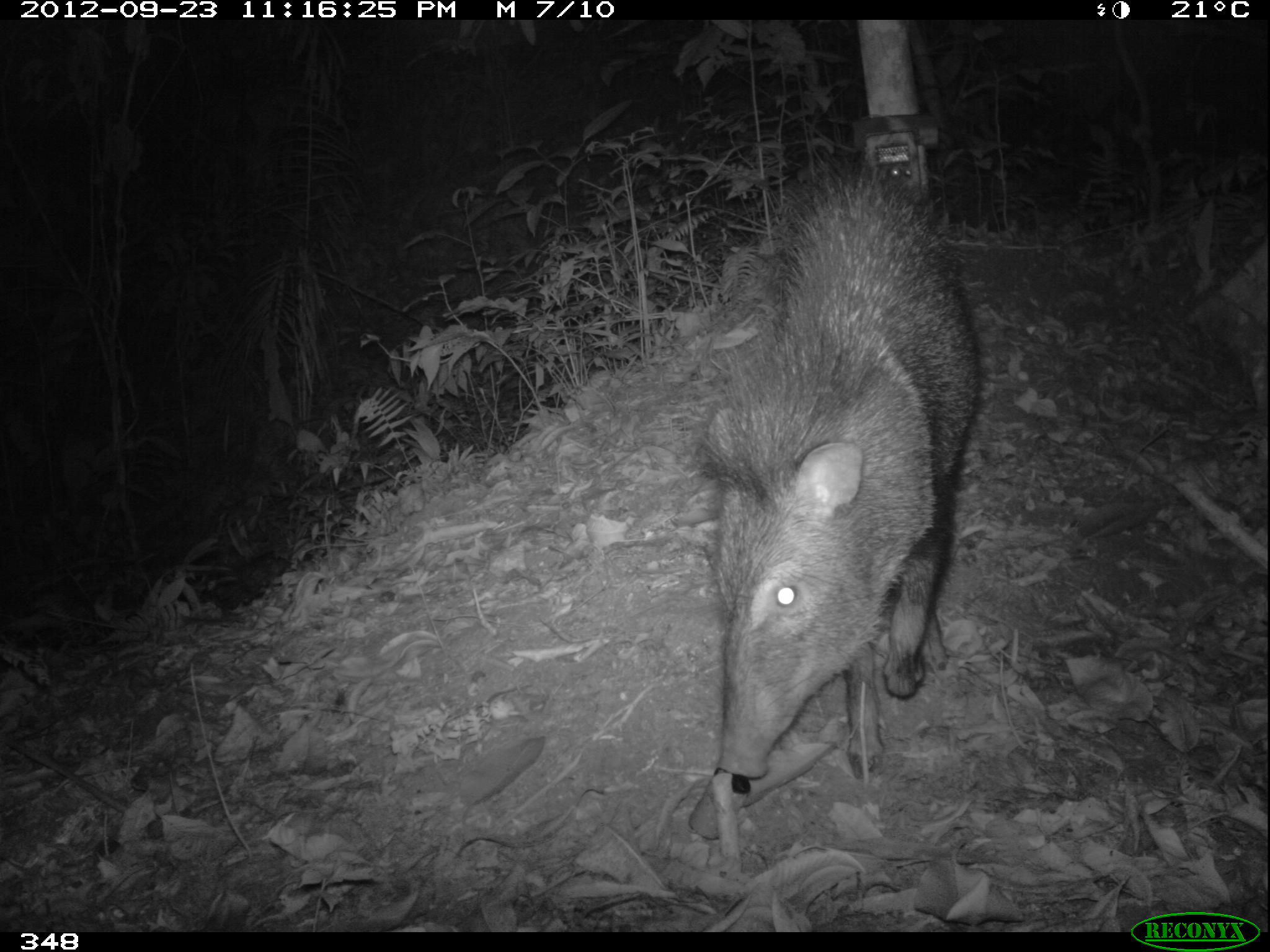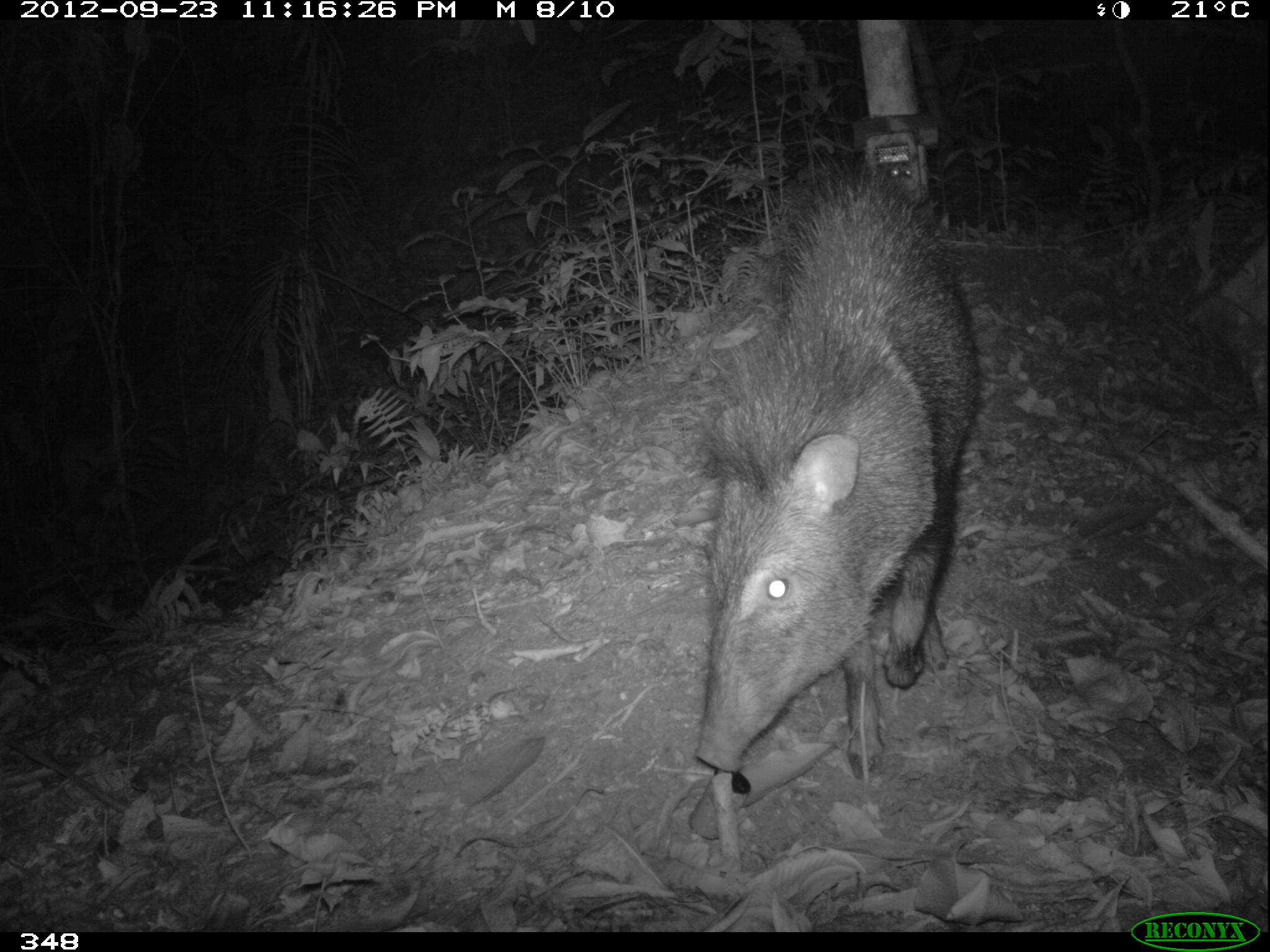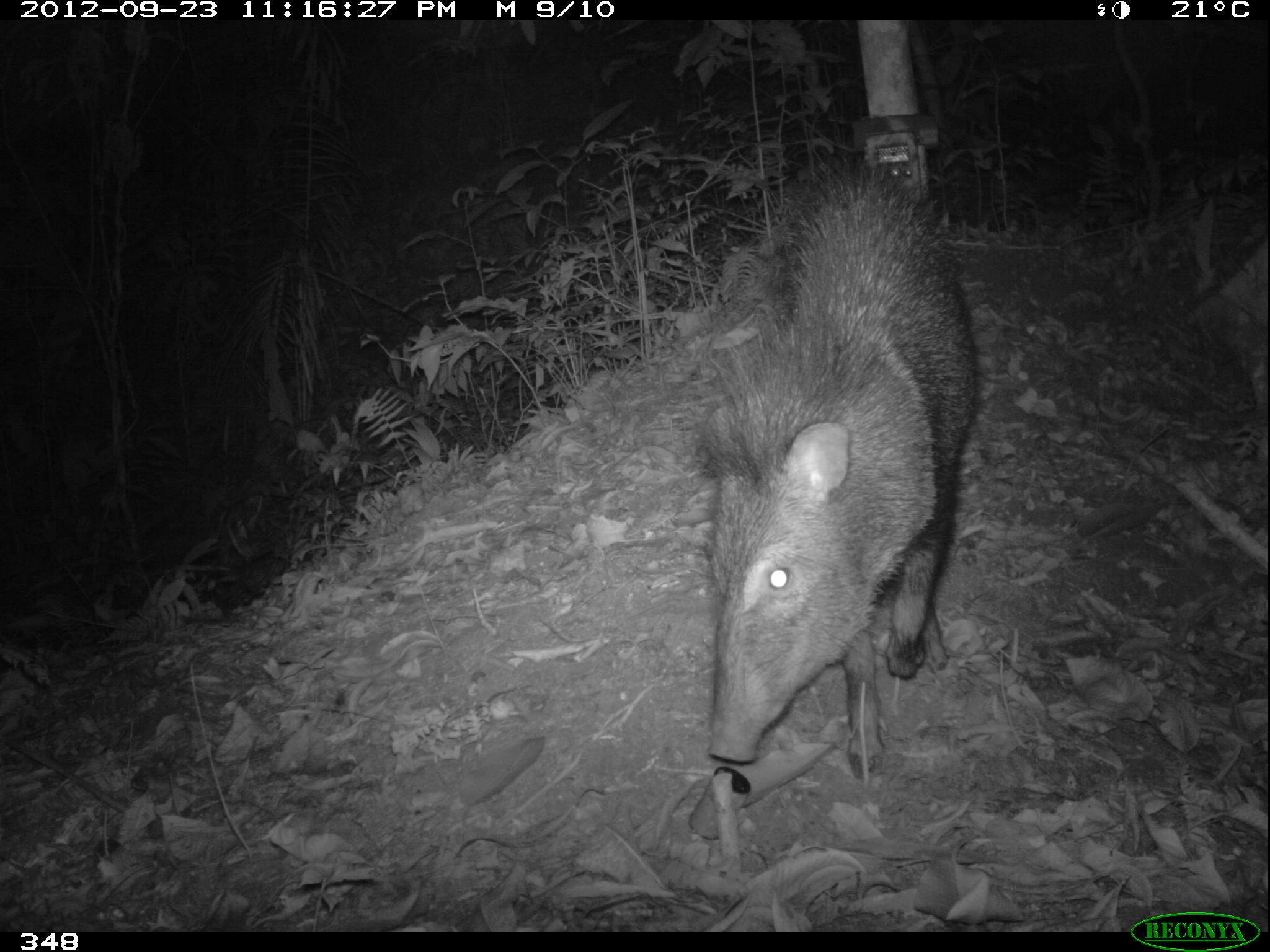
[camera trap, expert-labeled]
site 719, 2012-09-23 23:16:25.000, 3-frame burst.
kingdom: Animalia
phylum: Chordata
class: Mammalia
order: Artiodactyla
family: Tayassuidae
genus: Pecari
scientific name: Pecari tajacu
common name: collared peccary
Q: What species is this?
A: Pecari tajacu (collared peccary).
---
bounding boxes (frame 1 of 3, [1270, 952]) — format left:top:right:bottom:
pecari tajacu: 689:149:980:780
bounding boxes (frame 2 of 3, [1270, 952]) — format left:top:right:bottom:
pecari tajacu: 687:147:979:779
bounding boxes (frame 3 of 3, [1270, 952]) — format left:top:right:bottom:
pecari tajacu: 690:145:976:780